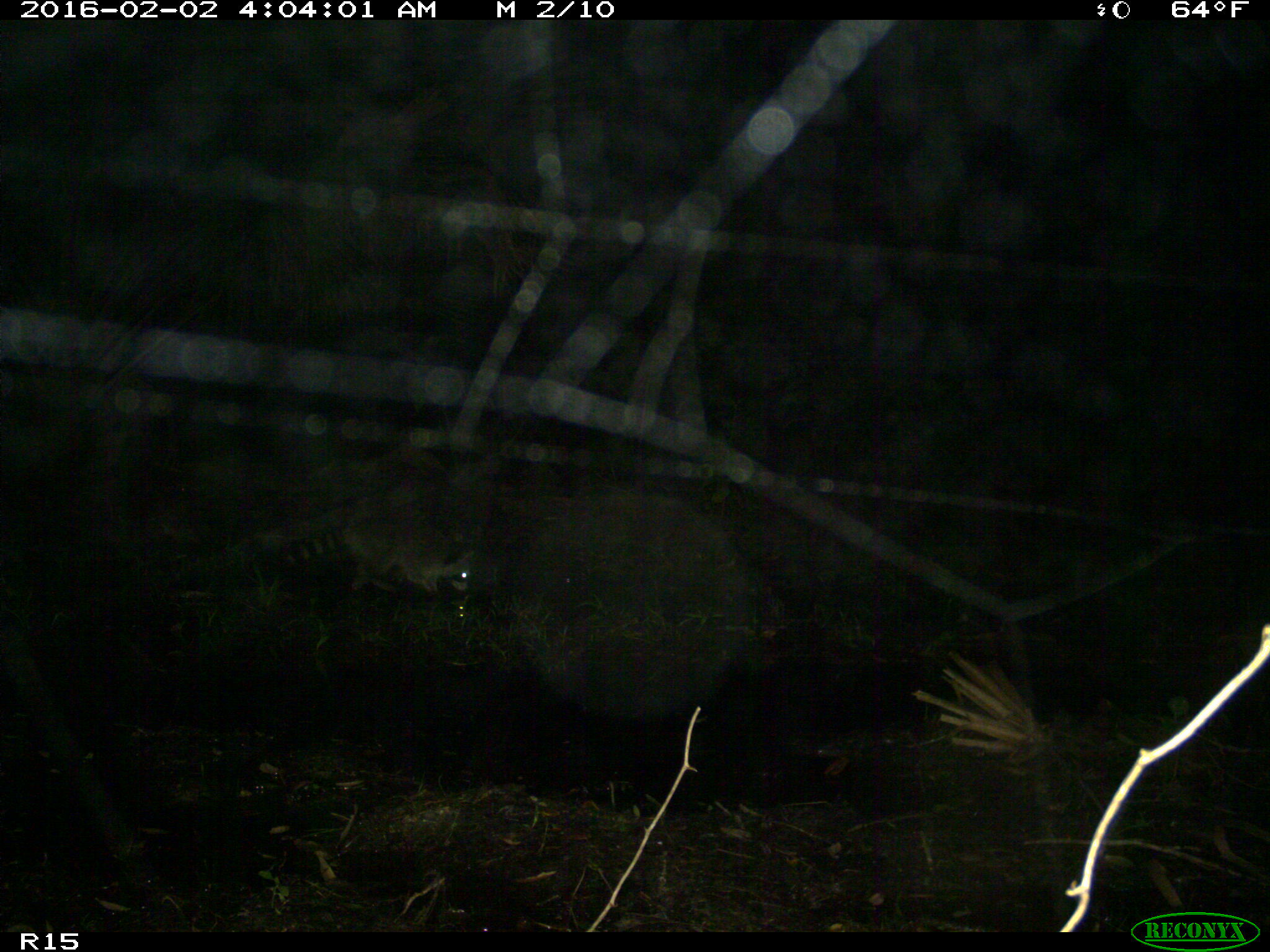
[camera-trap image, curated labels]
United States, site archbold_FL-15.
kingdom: Animalia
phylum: Chordata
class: Mammalia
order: Carnivora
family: Procyonidae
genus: Procyon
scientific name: Procyon lotor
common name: common raccoon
Procyon lotor (common raccoon).